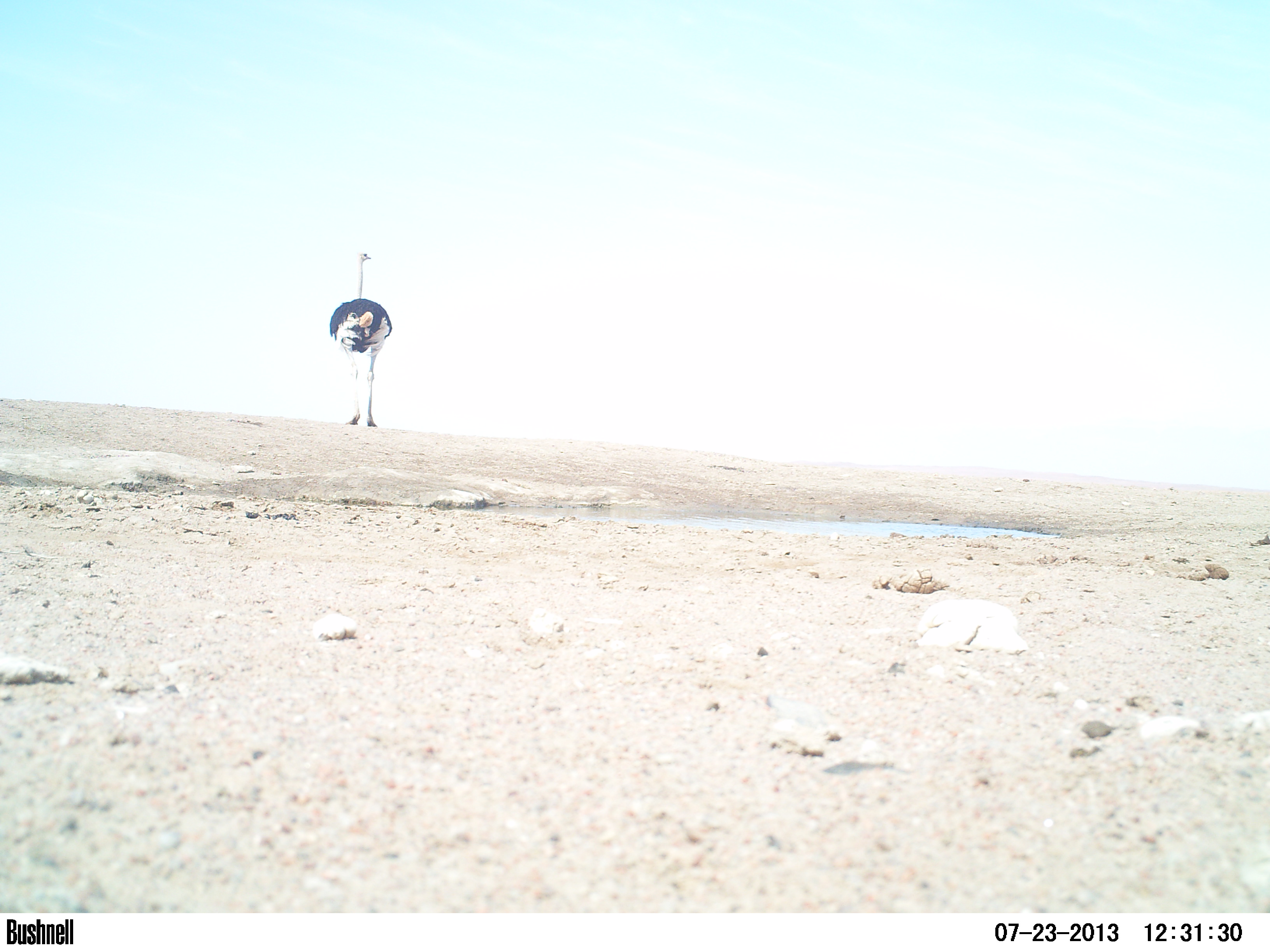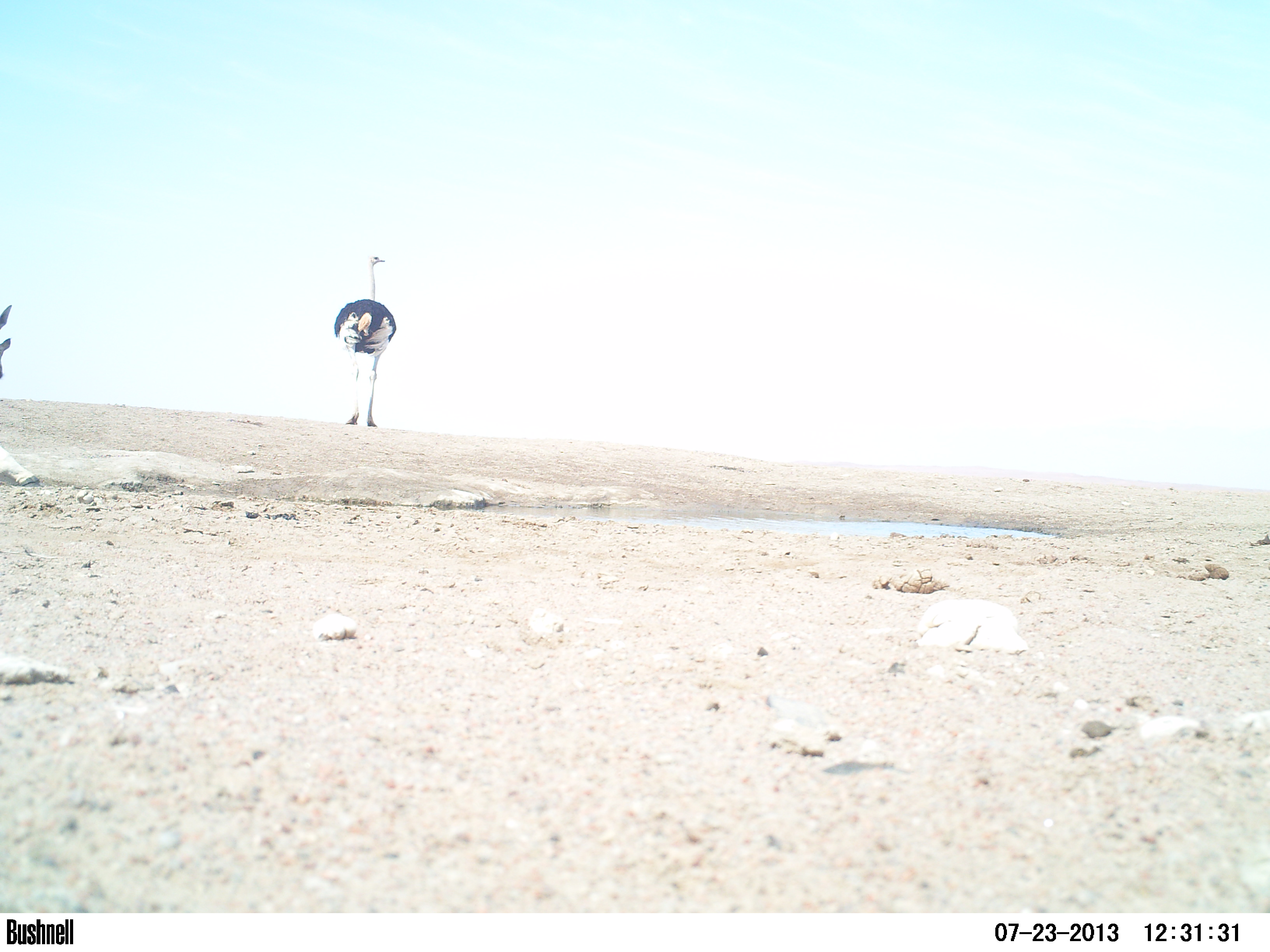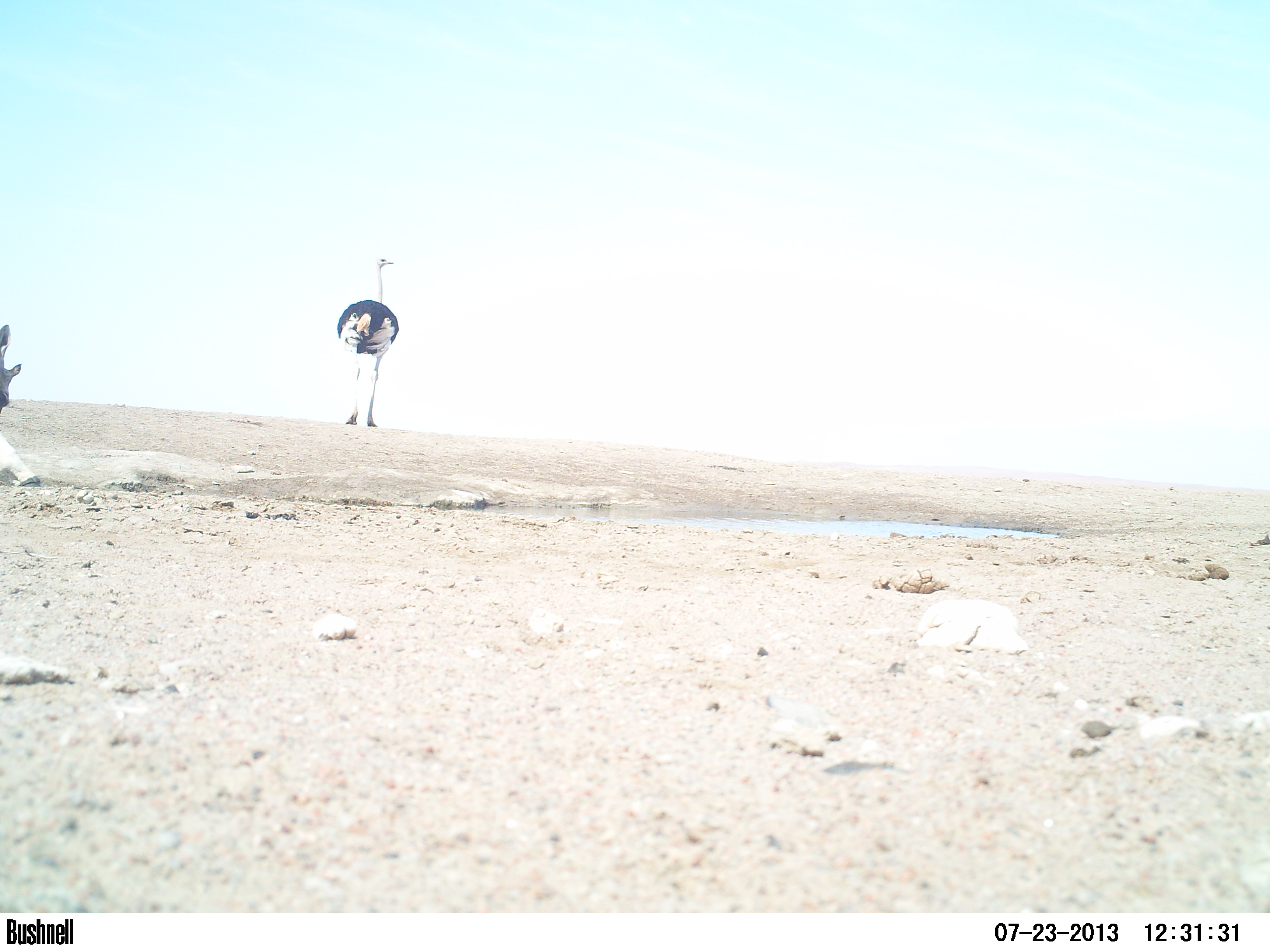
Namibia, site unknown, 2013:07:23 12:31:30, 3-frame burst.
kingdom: Animalia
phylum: Chordata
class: Aves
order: Struthioniformes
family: Struthionidae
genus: Struthio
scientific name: Struthio camelus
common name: common ostrich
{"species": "Struthio camelus (common ostrich)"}